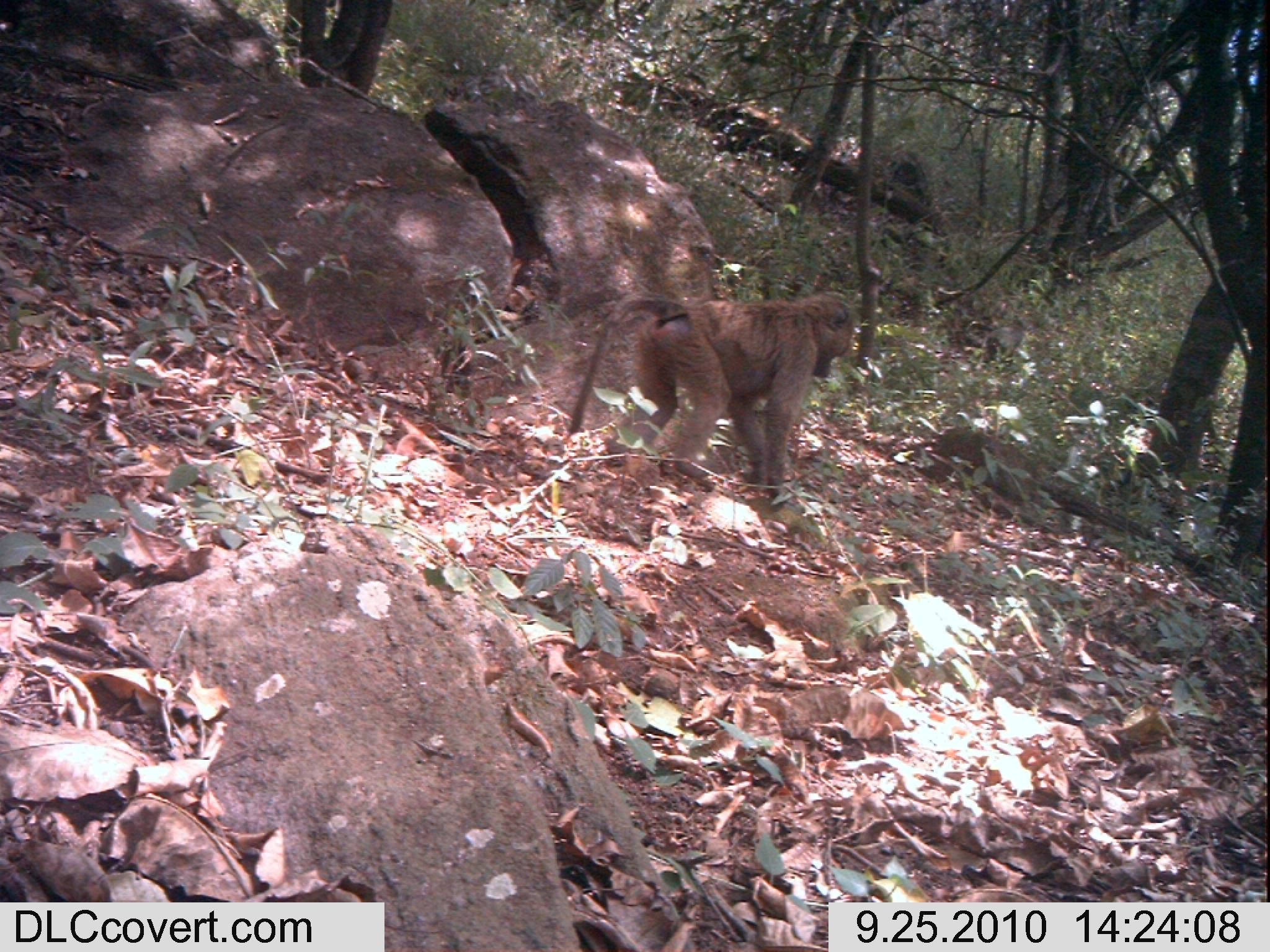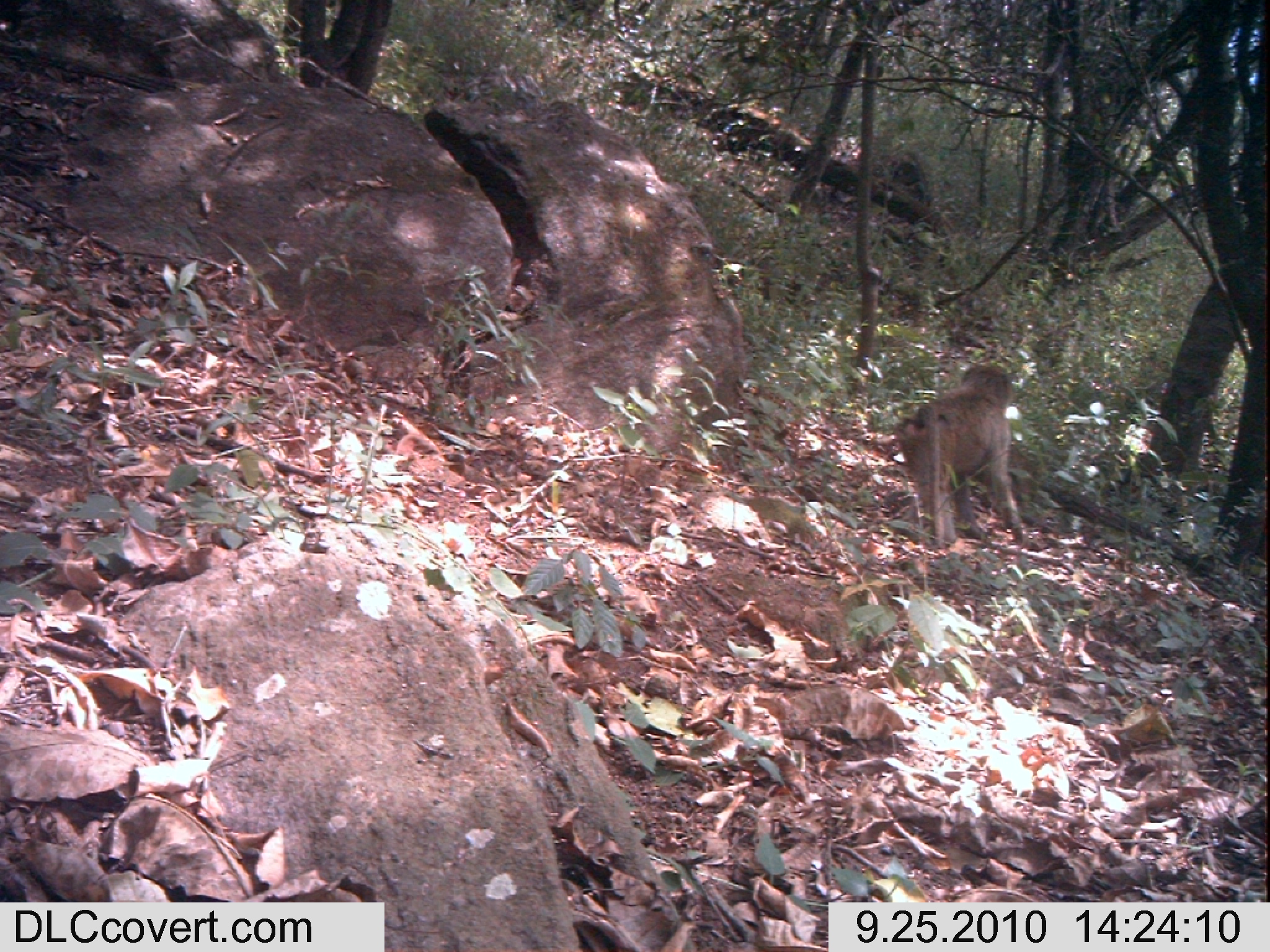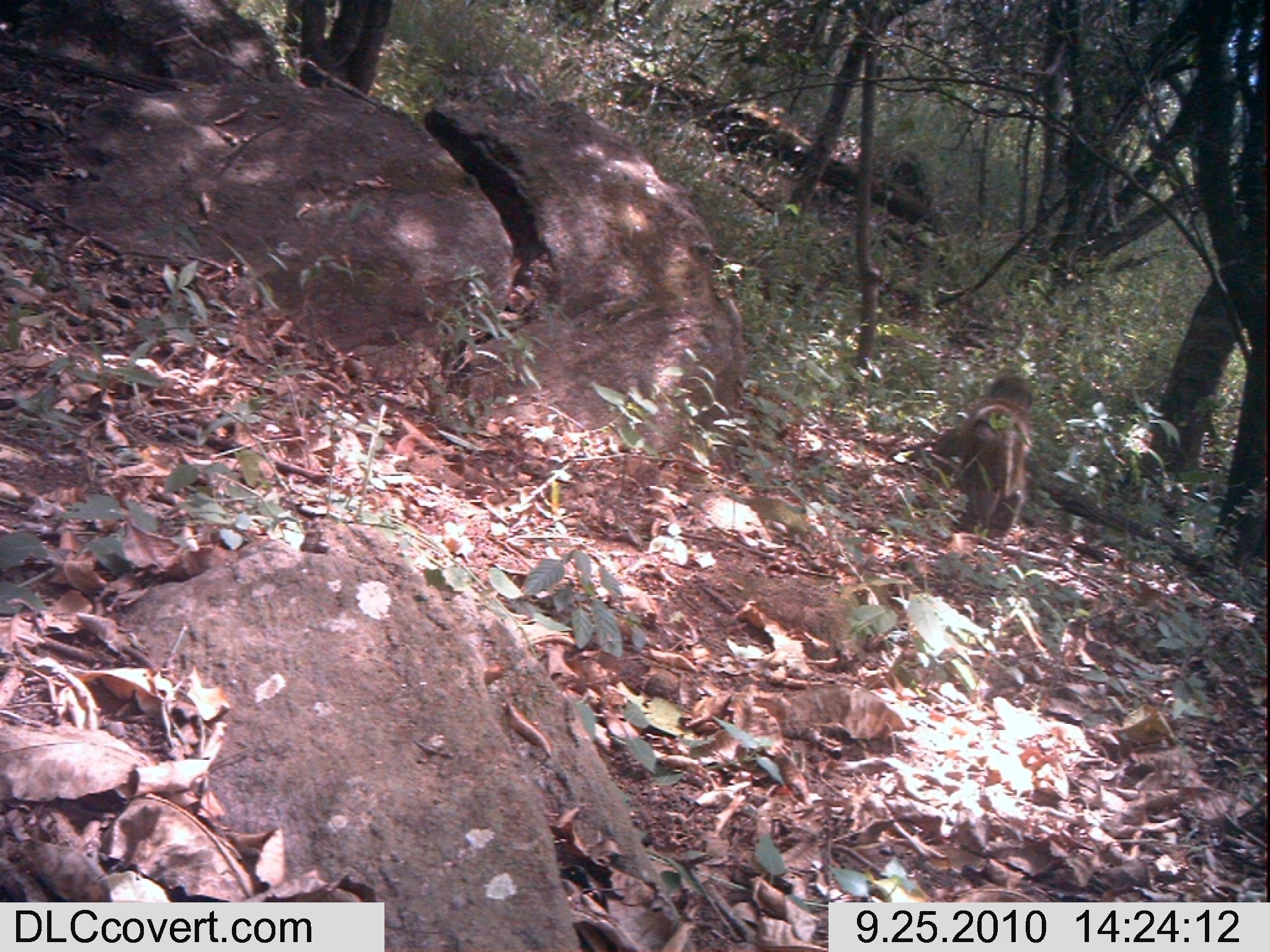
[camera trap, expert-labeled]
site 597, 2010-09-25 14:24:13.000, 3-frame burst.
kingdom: Animalia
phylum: Chordata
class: Mammalia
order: Primates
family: Cercopithecidae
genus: Papio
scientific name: Papio anubis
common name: olive baboon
Papio anubis (olive baboon), count 1.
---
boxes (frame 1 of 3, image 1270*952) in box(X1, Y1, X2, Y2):
papio anubis: box(568, 286, 855, 507)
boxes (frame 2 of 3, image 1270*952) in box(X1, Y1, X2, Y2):
papio anubis: box(894, 363, 1025, 548)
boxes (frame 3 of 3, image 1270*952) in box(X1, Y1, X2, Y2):
papio anubis: box(954, 367, 1035, 540)